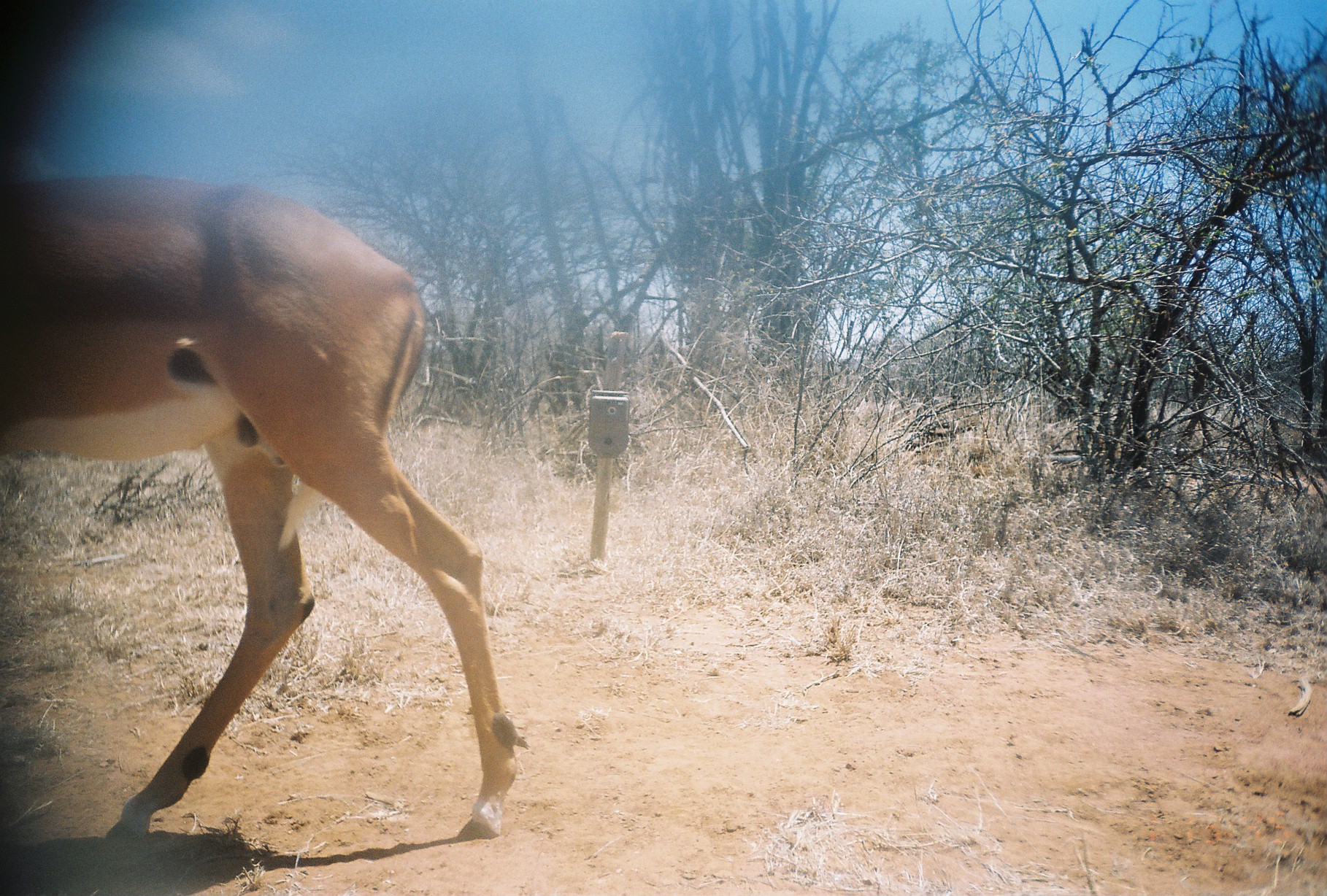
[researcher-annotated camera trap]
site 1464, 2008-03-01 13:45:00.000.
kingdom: Animalia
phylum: Chordata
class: Mammalia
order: Artiodactyla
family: Bovidae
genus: Aepyceros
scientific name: Aepyceros melampus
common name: impala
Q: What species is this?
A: Aepyceros melampus (impala).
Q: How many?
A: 1.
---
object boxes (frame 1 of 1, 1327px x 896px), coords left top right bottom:
aepyceros melampus: 2 176 530 844